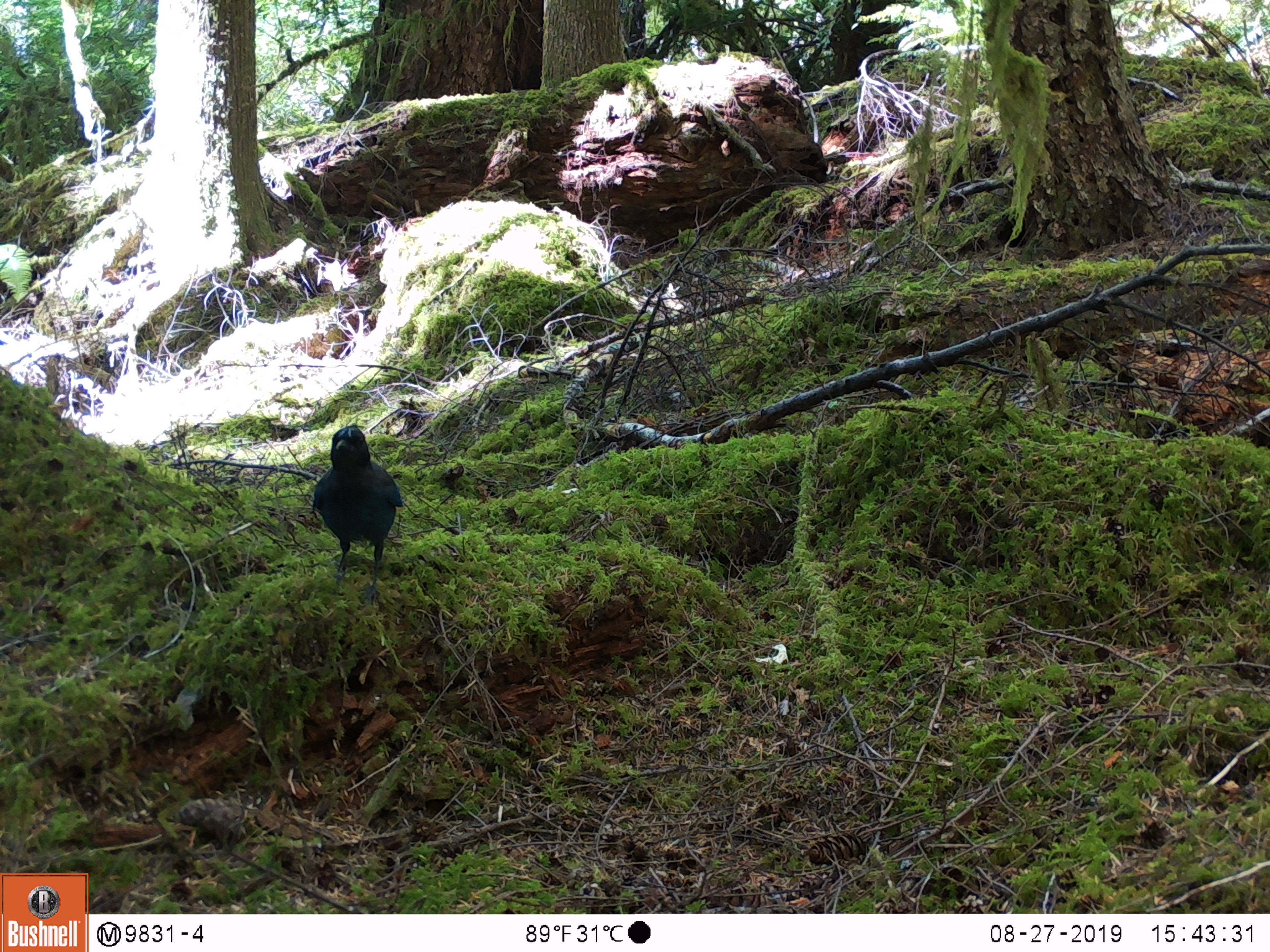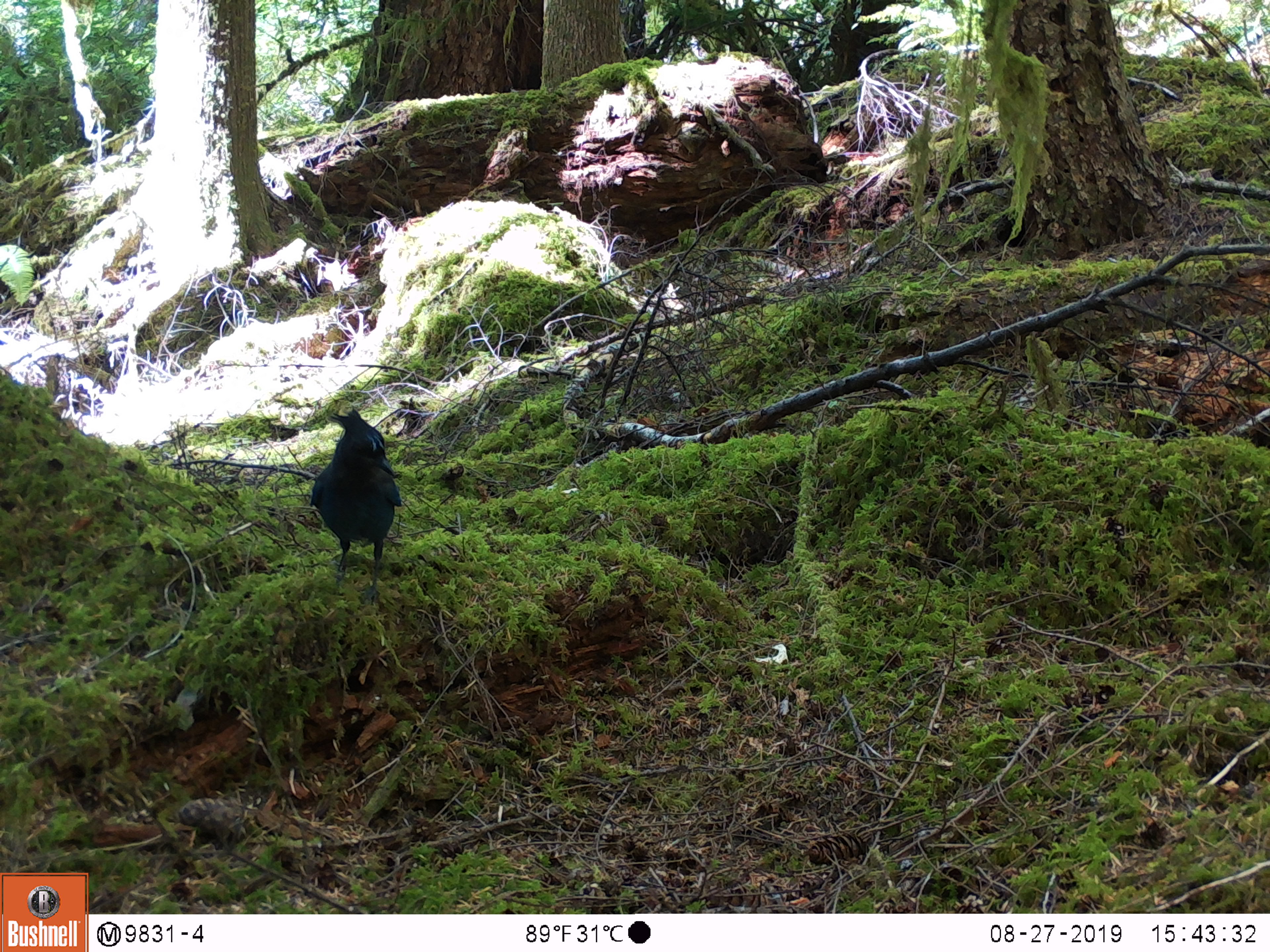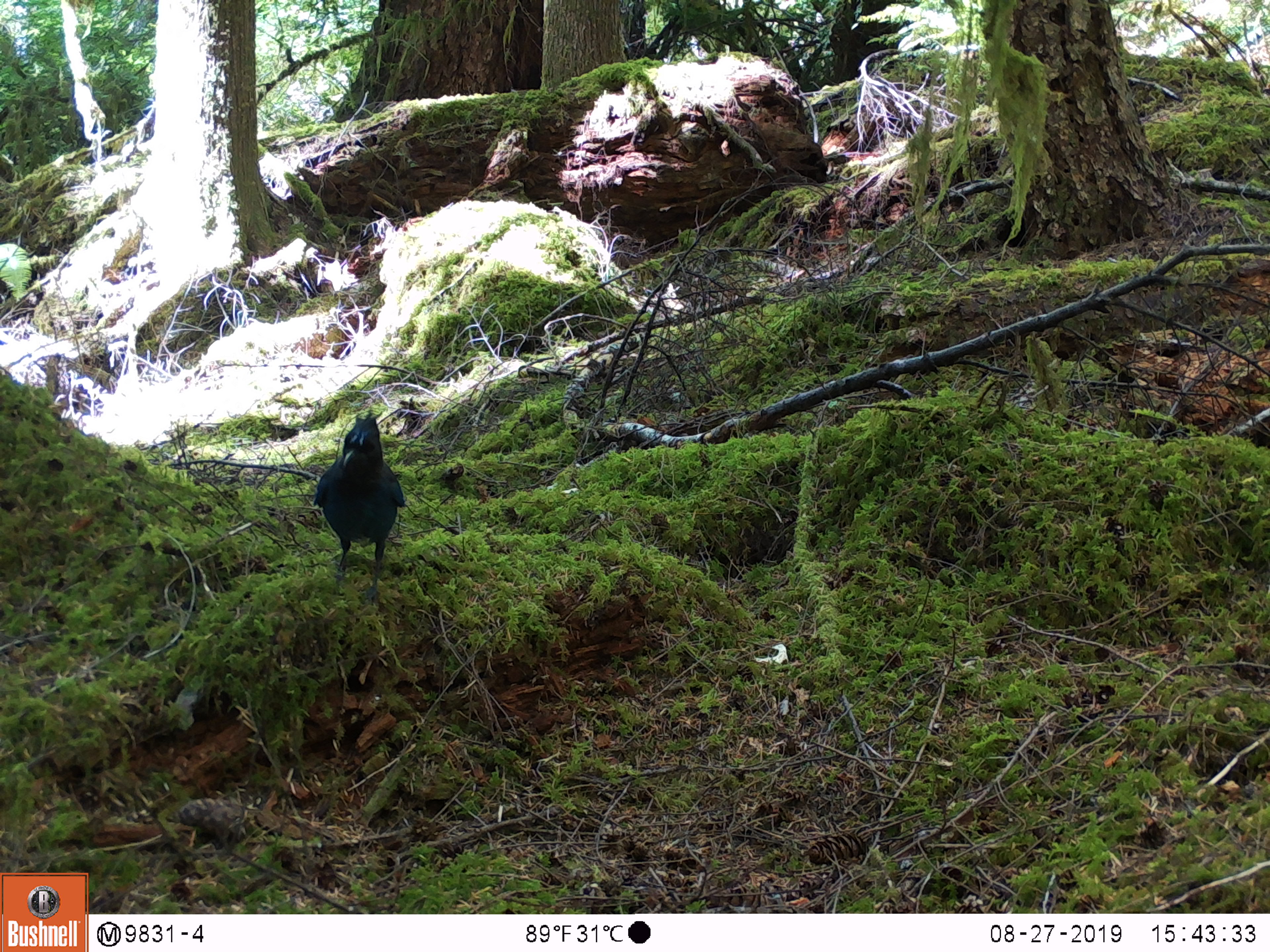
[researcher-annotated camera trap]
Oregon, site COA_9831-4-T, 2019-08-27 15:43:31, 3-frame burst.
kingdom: Animalia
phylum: Chordata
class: Aves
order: Passeriformes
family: Corvidae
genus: Cyanocitta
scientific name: Cyanocitta stelleri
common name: steller's jay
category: stellers jay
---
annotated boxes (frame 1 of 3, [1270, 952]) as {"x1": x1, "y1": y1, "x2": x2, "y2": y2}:
stellers jay: {"x1": 302, "y1": 426, "x2": 408, "y2": 592}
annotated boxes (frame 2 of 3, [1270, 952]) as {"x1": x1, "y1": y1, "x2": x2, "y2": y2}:
stellers jay: {"x1": 307, "y1": 408, "x2": 403, "y2": 597}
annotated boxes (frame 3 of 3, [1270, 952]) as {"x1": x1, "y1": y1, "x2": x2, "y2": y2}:
stellers jay: {"x1": 312, "y1": 410, "x2": 408, "y2": 593}